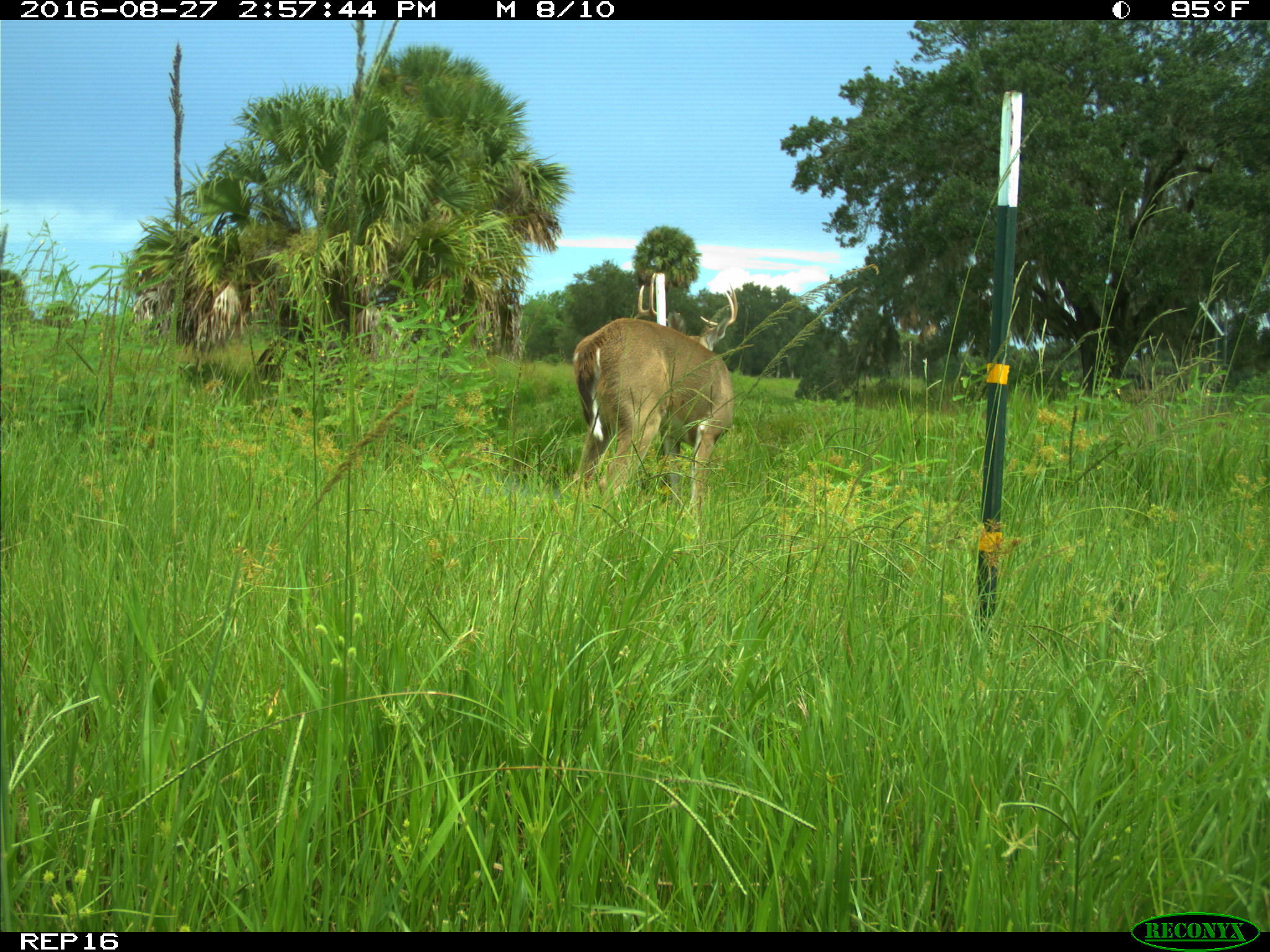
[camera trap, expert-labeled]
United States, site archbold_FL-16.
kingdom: Animalia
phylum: Chordata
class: Mammalia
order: Artiodactyla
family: Cervidae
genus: Odocoileus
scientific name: Odocoileus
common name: deer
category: unidentified deer